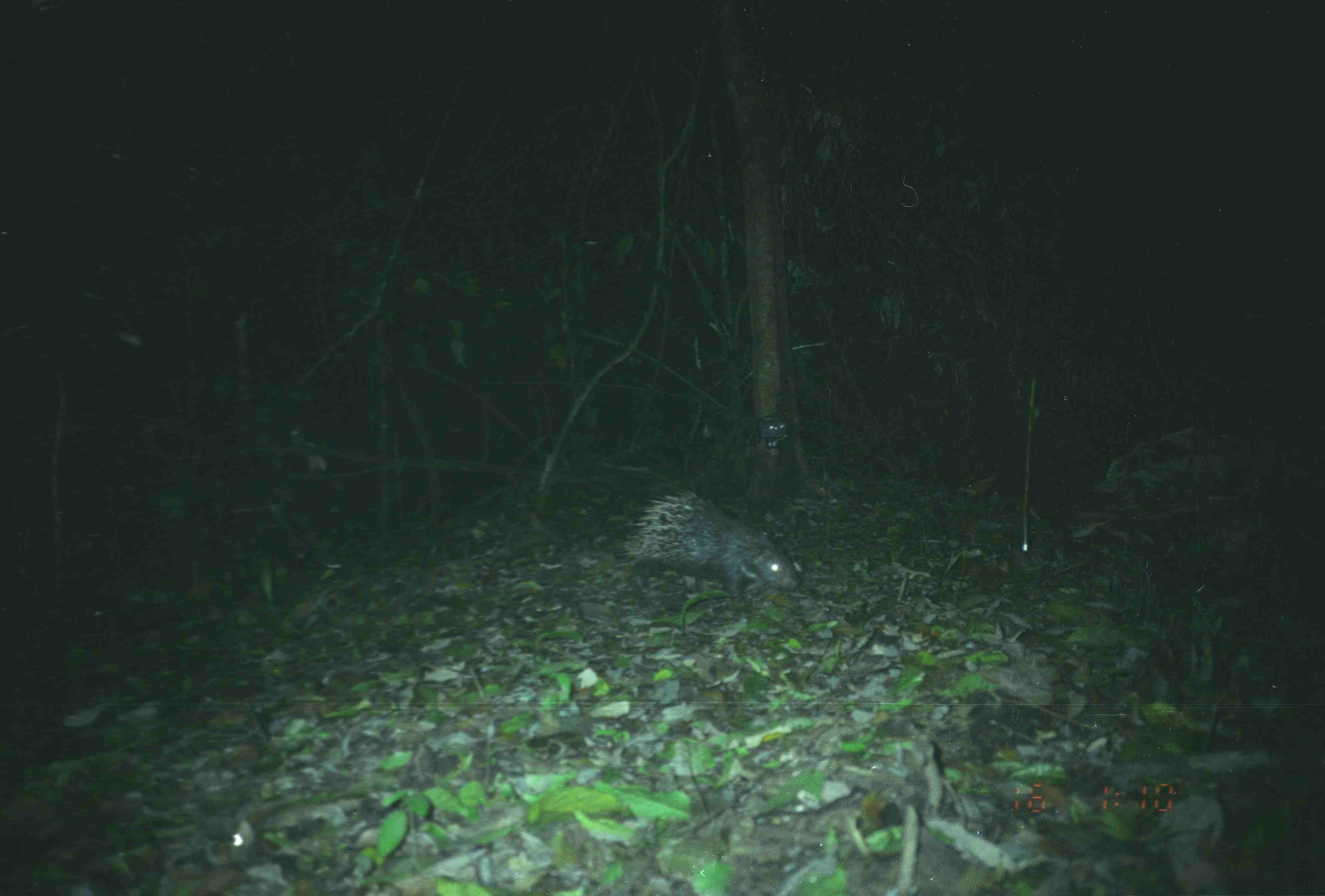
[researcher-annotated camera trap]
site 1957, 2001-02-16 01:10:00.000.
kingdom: Animalia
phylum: Chordata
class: Mammalia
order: Rodentia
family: Hystricidae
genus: Hystrix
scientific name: Hystrix brachyura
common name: east asian porcupine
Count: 1.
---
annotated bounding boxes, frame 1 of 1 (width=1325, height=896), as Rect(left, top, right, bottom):
hystrix brachyura: Rect(627, 490, 804, 601)